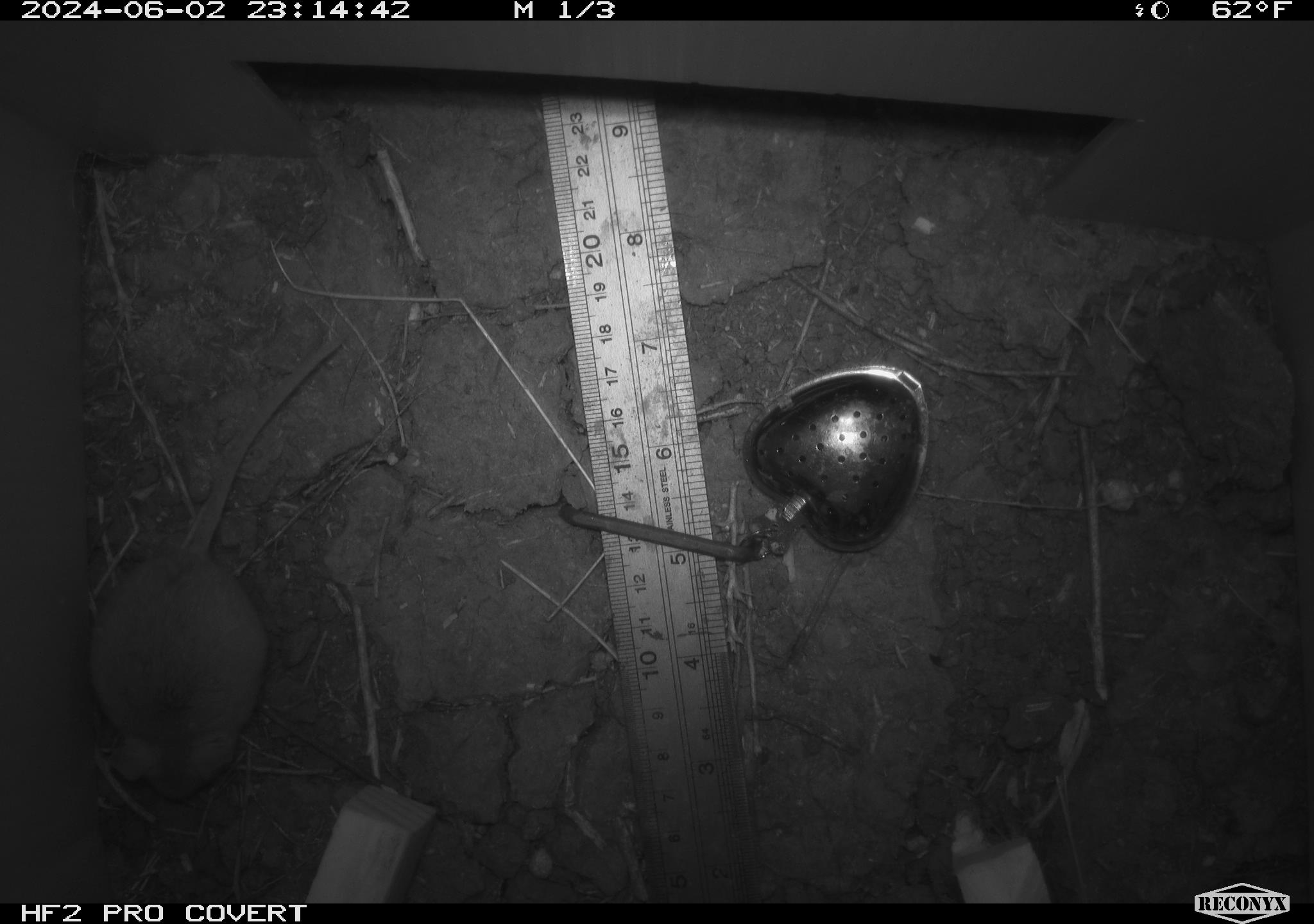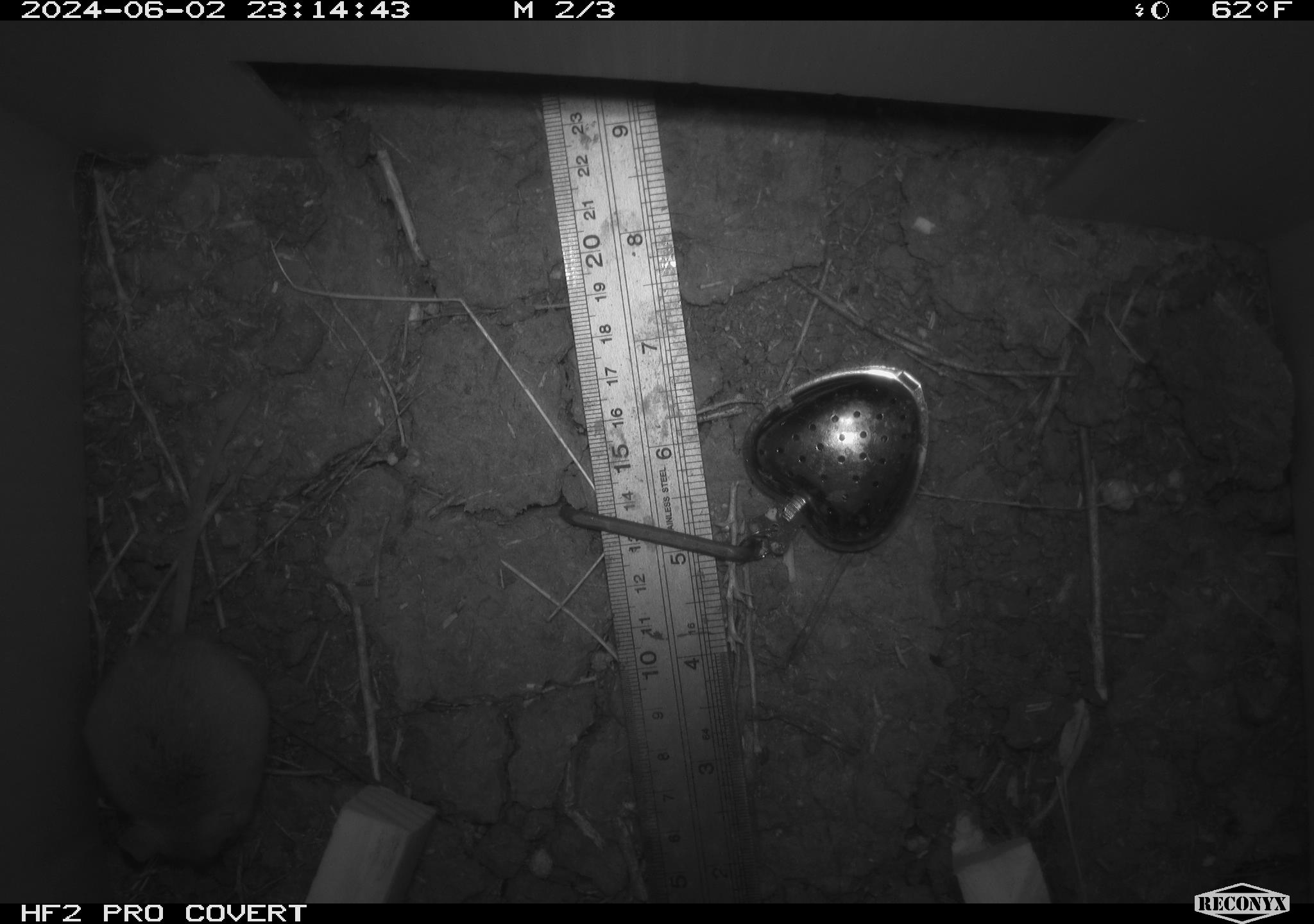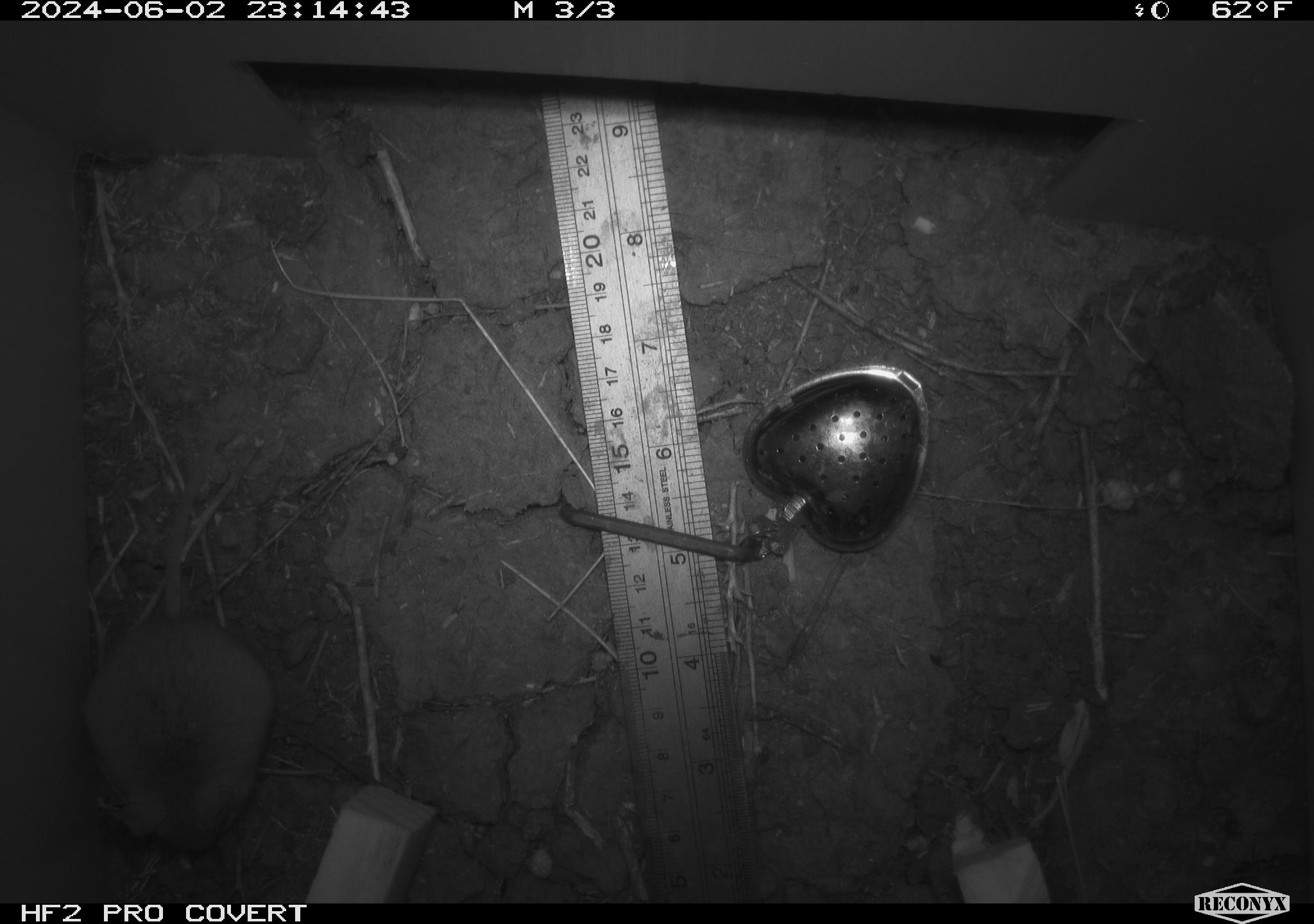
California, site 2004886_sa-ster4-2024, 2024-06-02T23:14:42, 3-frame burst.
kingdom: Animalia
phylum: Chordata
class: Mammalia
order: Rodentia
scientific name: Rodentia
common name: mouse species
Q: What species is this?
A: Mouse species (Rodentia).